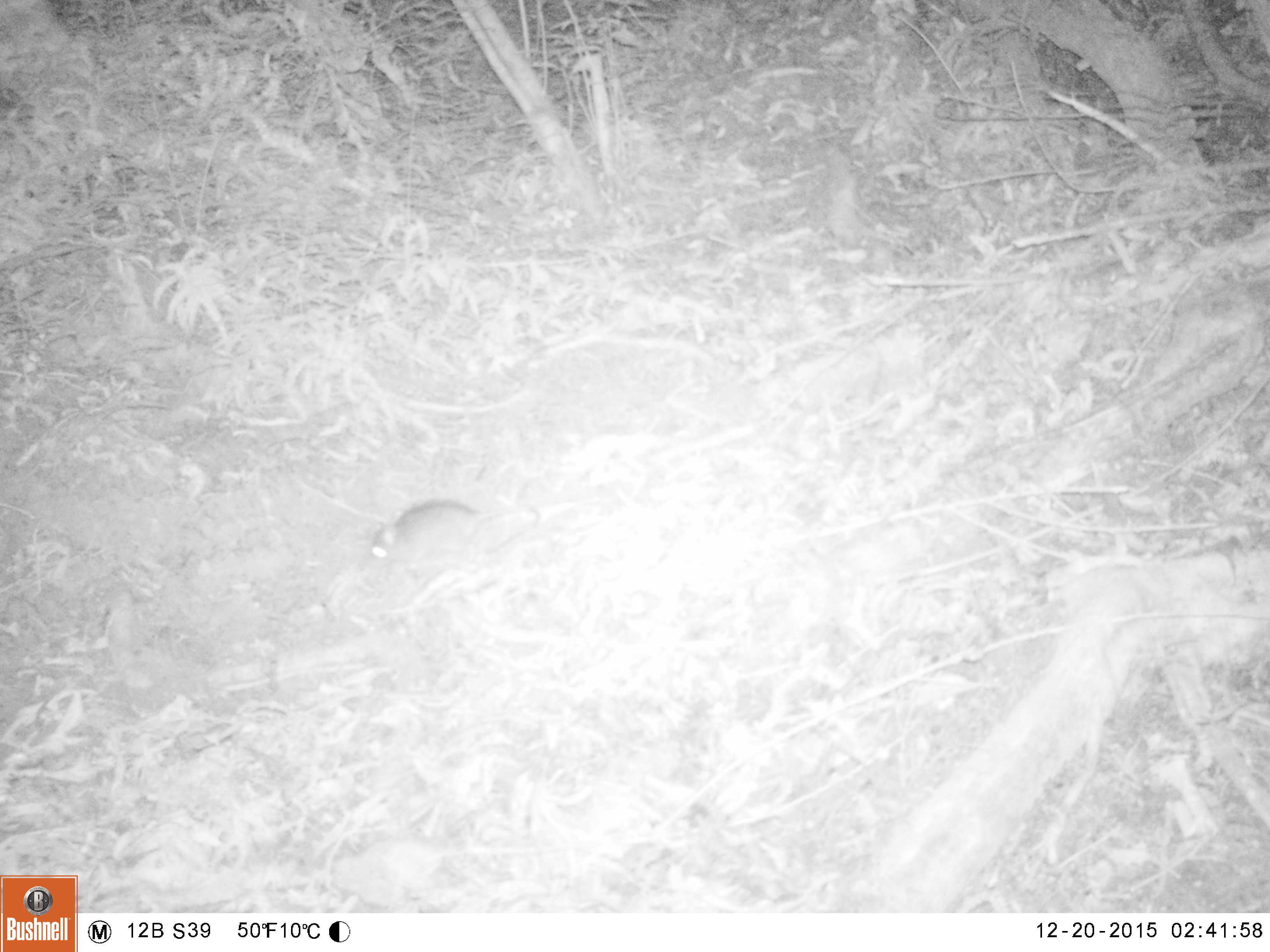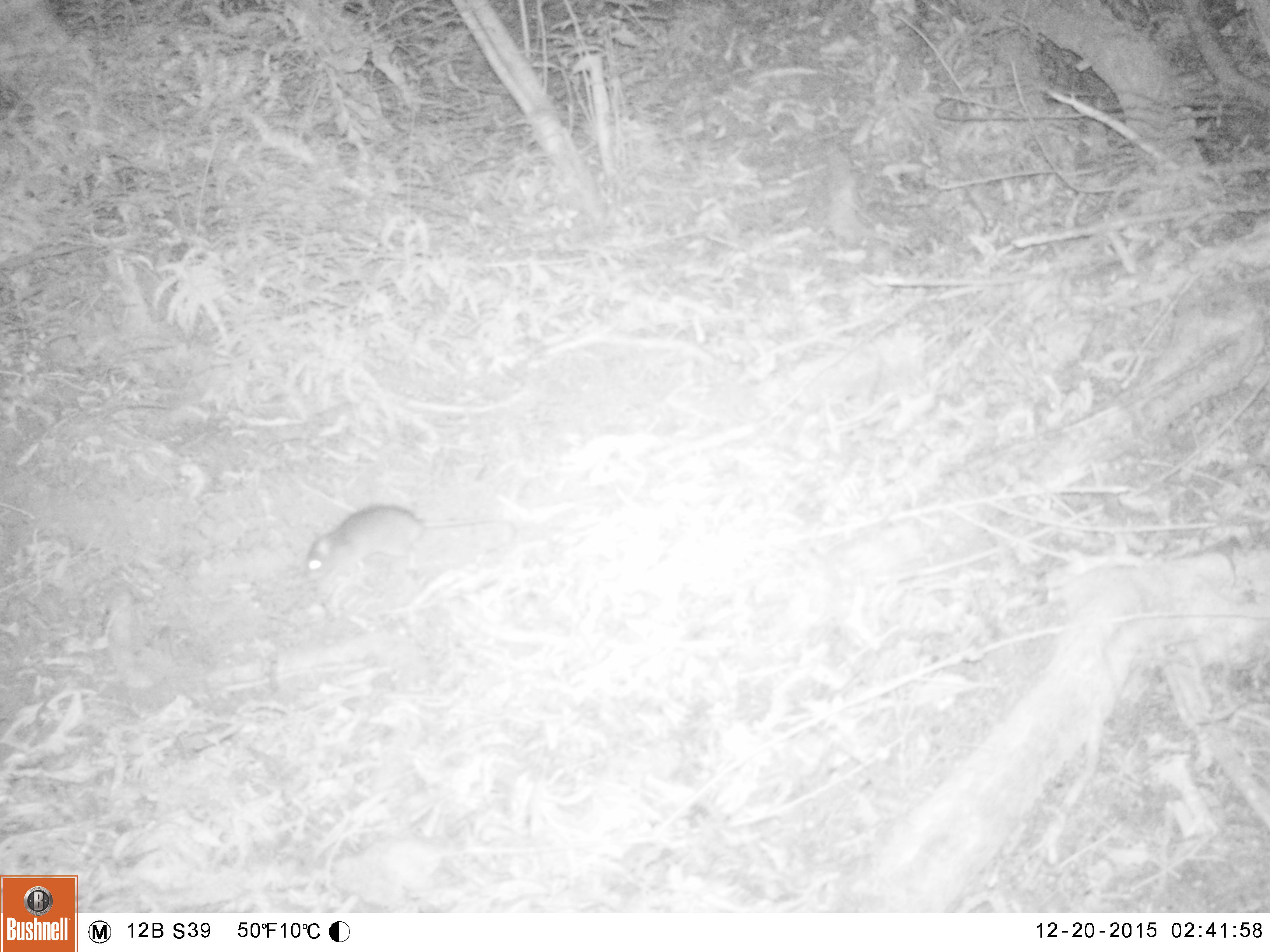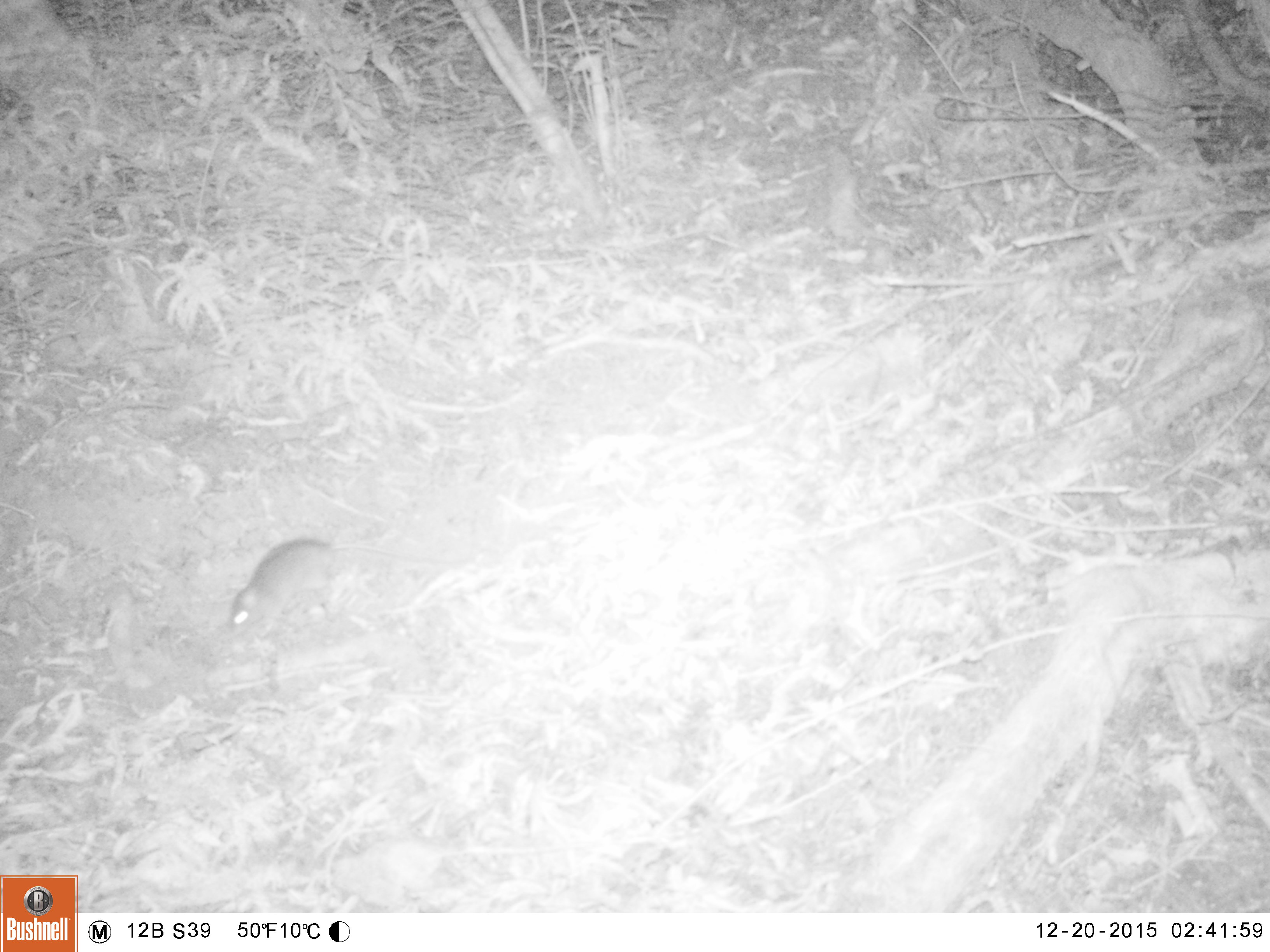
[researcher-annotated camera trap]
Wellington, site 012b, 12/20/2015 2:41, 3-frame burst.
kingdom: Animalia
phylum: Chordata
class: Mammalia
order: Rodentia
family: Muridae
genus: Rattus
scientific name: Rattus rattus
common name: ship rat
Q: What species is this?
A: Ship rat (Rattus rattus).